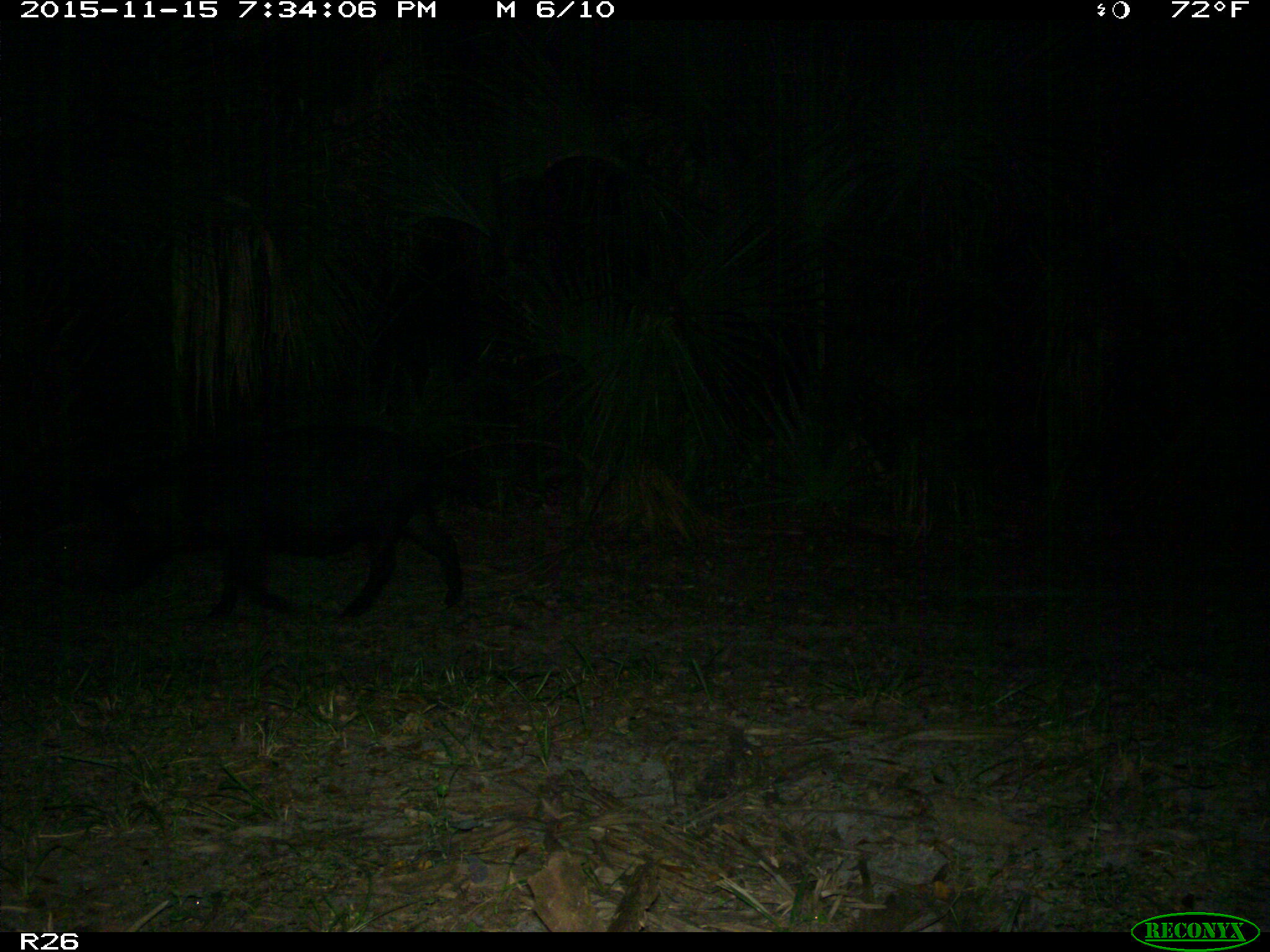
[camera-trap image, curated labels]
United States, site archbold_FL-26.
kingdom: Animalia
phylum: Chordata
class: Mammalia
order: Artiodactyla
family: Suidae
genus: Sus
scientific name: Sus scrofa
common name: wild boar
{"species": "Sus scrofa (wild boar)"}